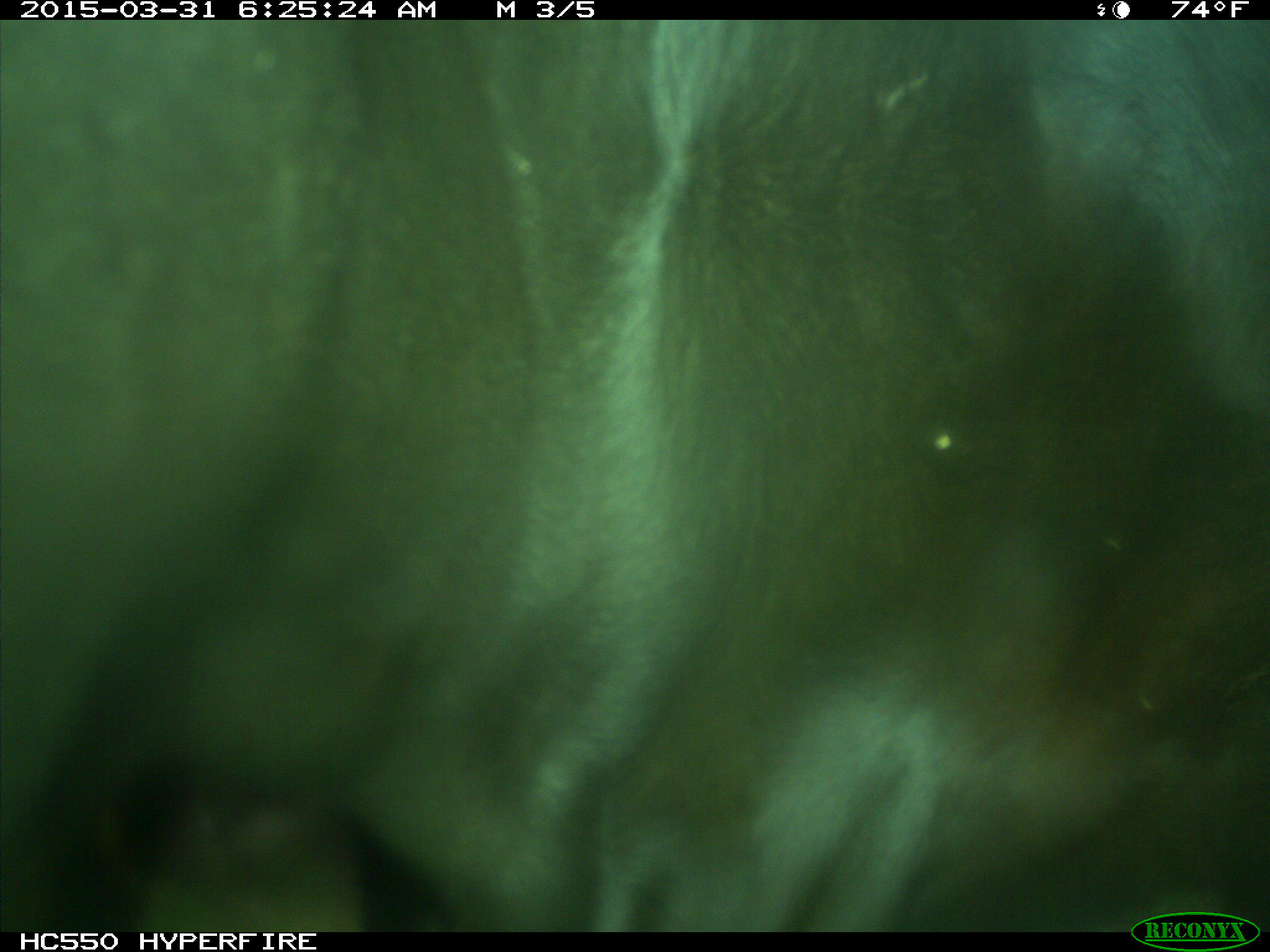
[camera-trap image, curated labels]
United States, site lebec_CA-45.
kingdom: Animalia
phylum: Chordata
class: Mammalia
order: Artiodactyla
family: Bovidae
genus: Bos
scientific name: Bos taurus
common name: domestic cow